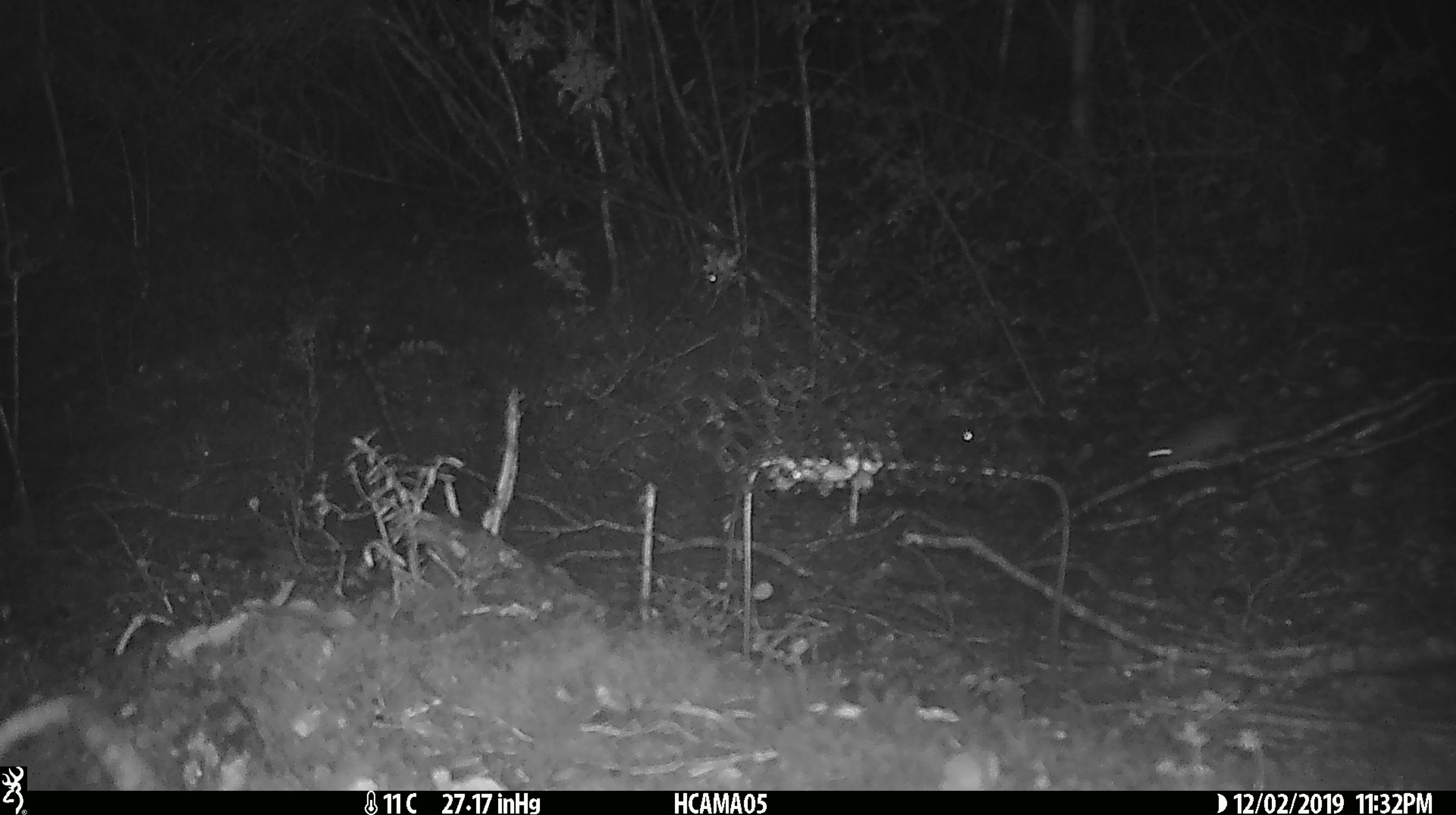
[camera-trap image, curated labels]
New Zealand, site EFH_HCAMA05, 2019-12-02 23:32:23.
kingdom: Animalia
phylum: Chordata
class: Mammalia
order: Rodentia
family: Muridae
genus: Mus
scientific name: Mus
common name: mouse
Mouse (Mus).